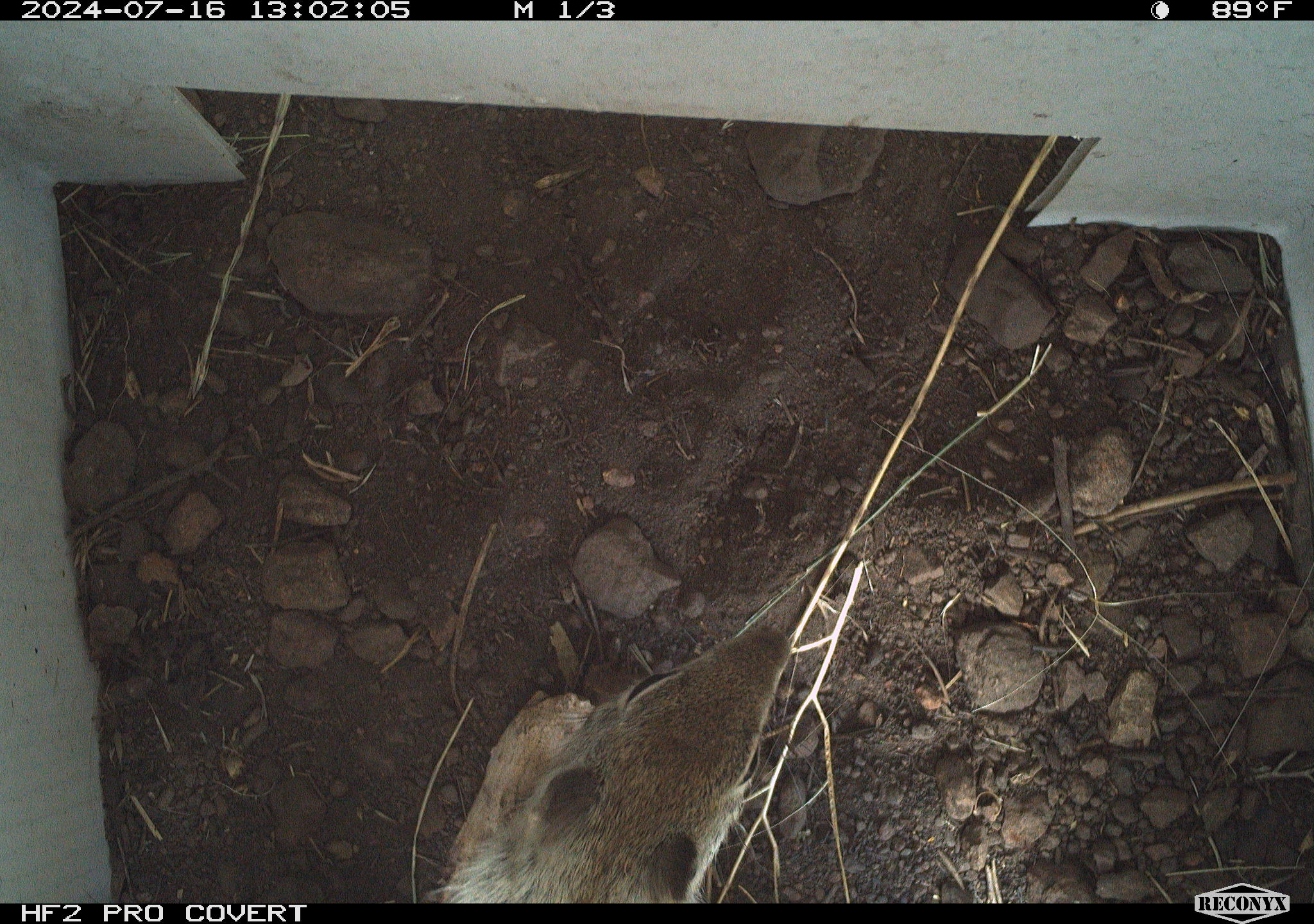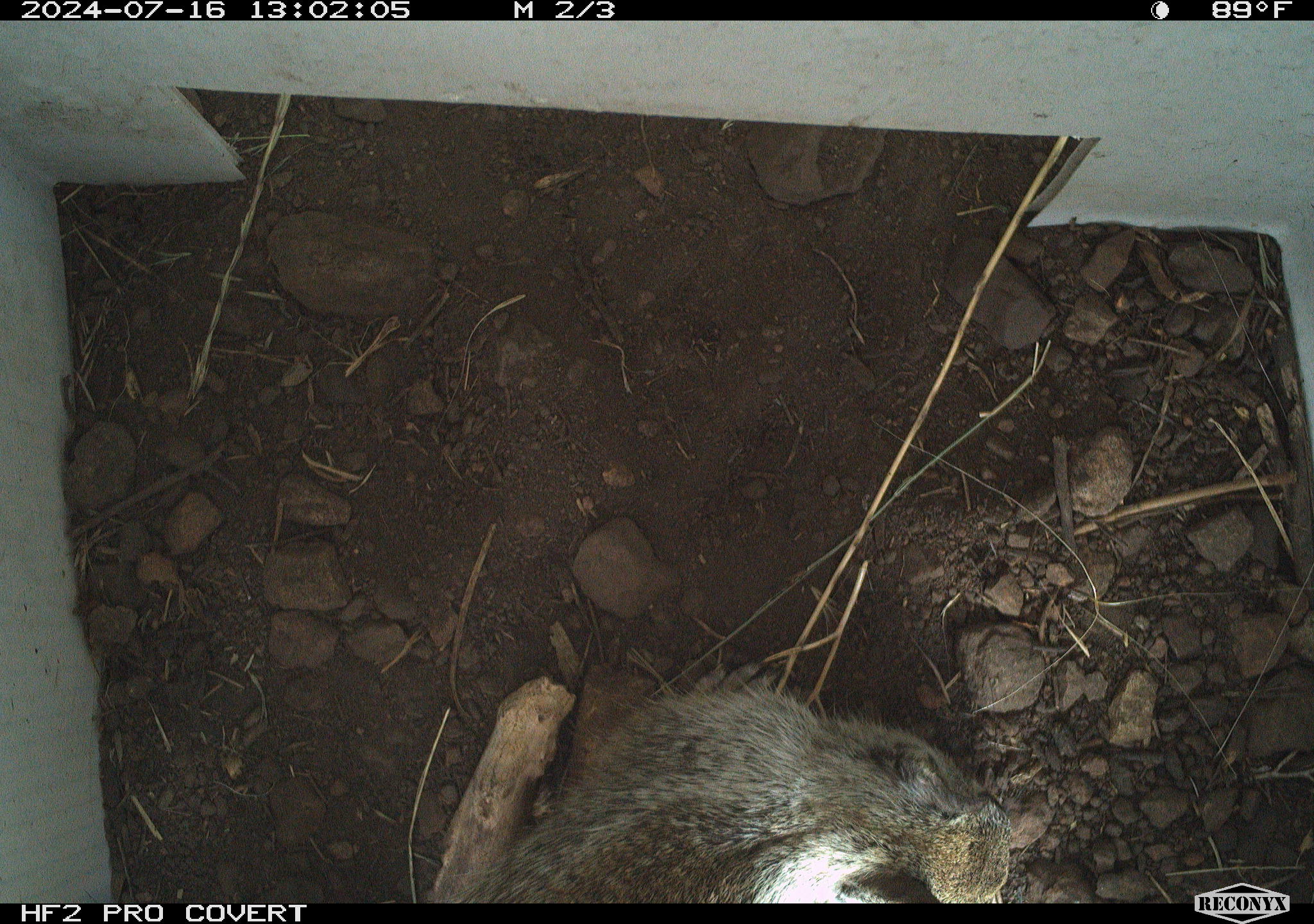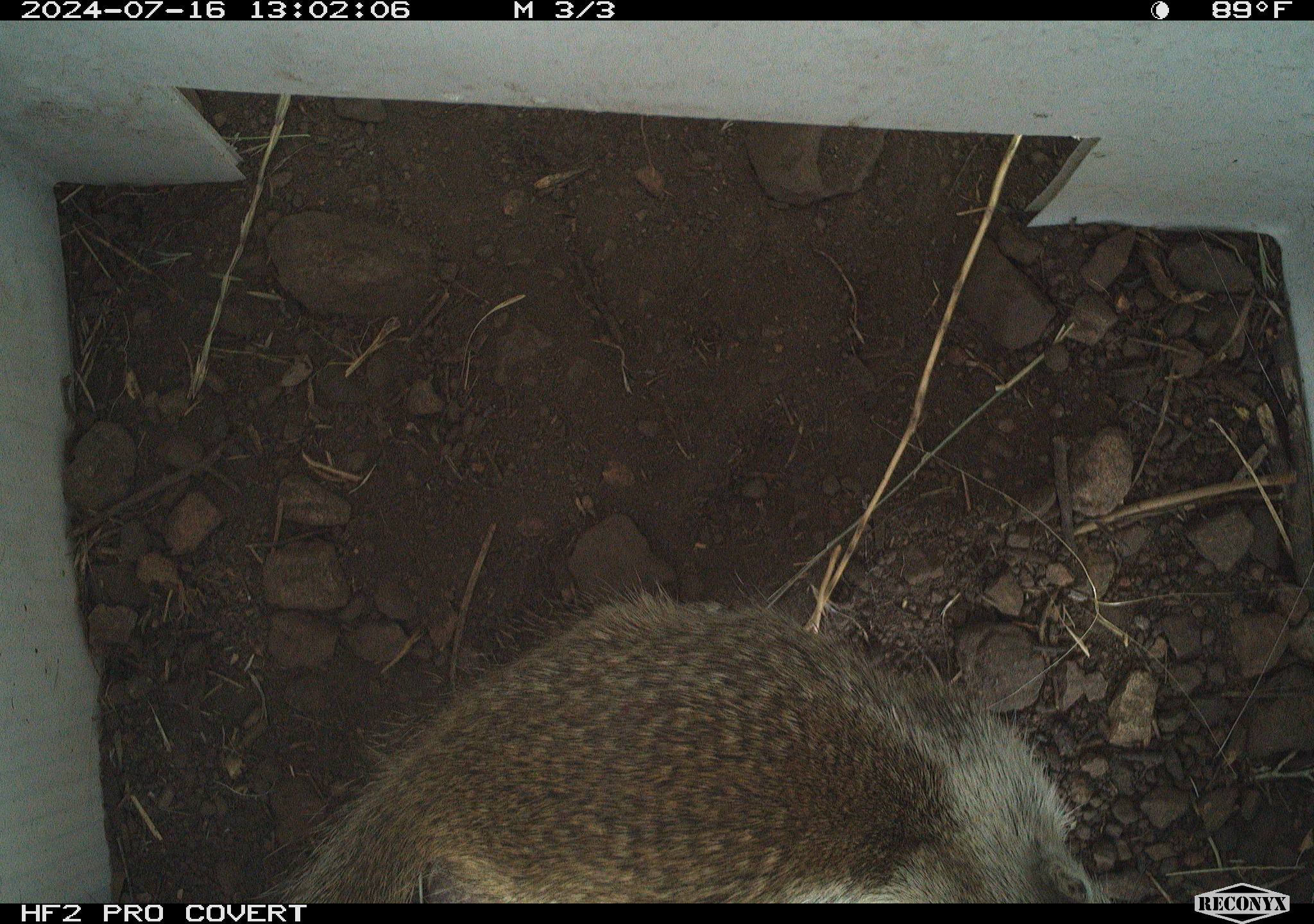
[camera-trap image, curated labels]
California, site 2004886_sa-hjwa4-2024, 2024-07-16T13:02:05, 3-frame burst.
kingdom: Animalia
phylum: Chordata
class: Mammalia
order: Rodentia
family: Sciuridae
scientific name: Sciuridae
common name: squirrels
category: sciuridae family